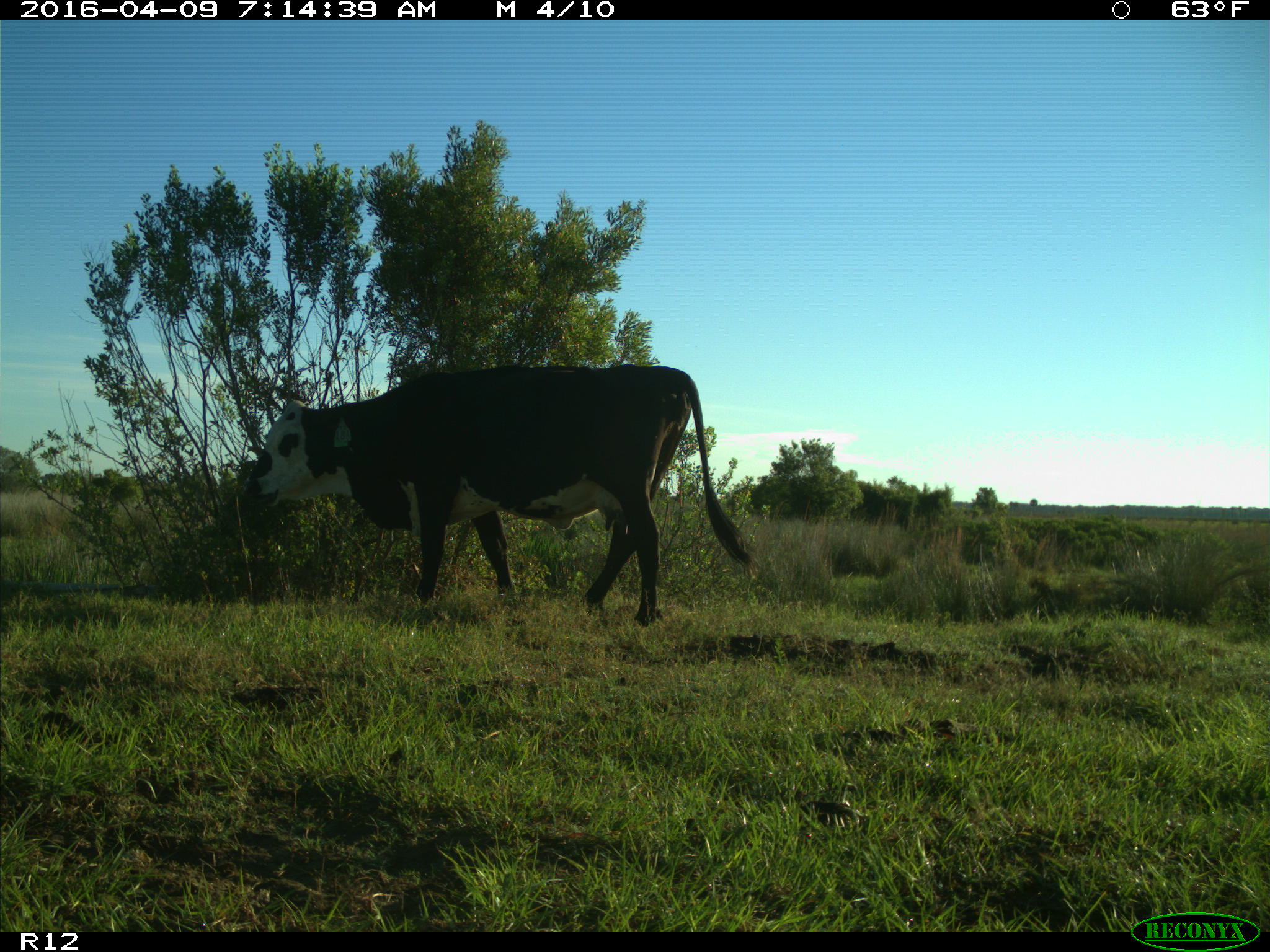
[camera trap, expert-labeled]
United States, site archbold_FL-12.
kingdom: Animalia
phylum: Chordata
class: Mammalia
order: Artiodactyla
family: Bovidae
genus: Bos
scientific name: Bos taurus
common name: domestic cow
Bos taurus (domestic cow).